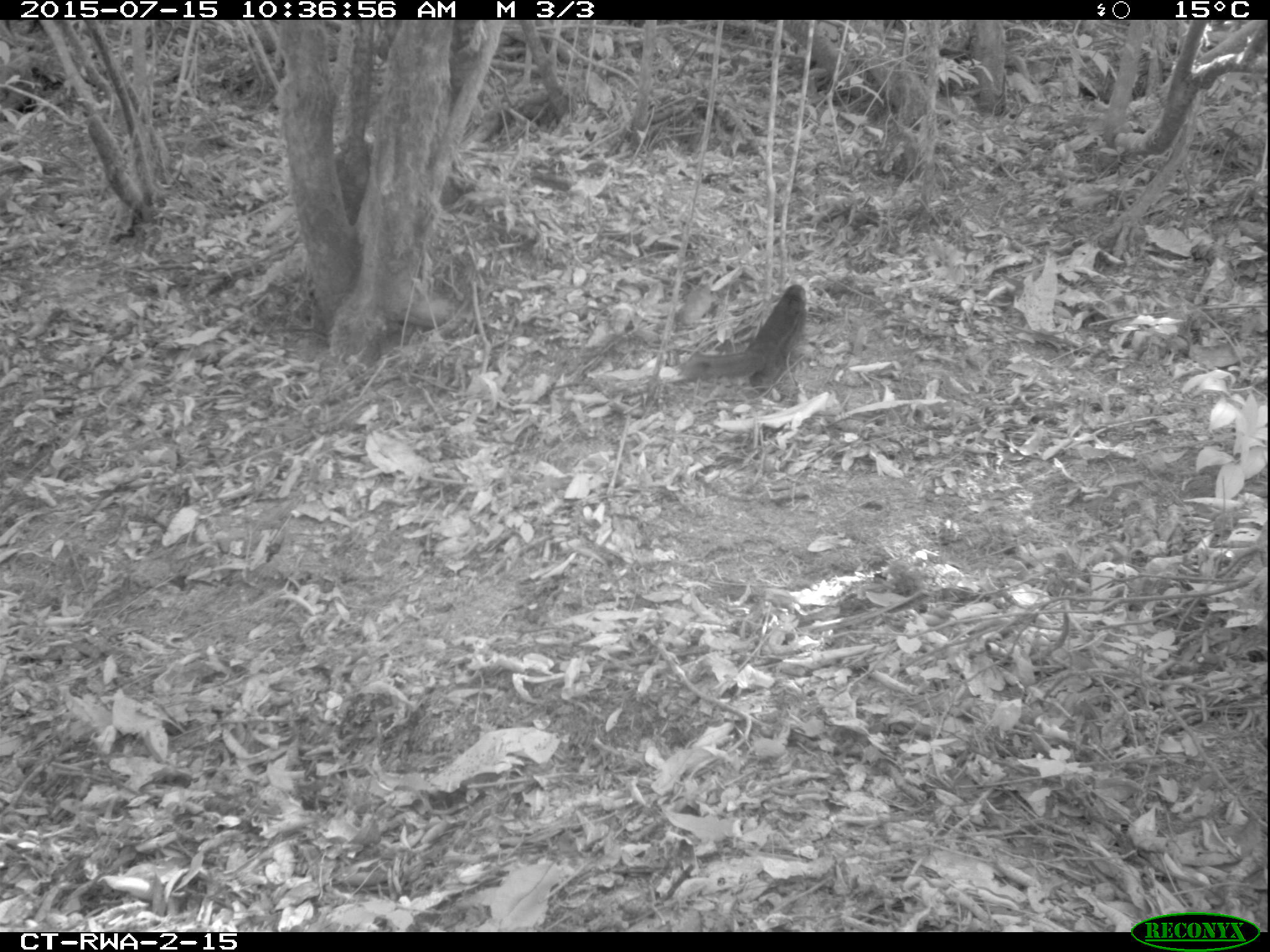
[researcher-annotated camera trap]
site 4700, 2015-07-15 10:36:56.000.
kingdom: Animalia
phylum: Chordata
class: Mammalia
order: Rodentia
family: Sciuridae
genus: Funisciurus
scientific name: Funisciurus pyrropus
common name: fire-footed rope squirrel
Funisciurus pyrropus (fire-footed rope squirrel), count 1.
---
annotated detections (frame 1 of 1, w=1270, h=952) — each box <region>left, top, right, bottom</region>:
funisciurus pyrropus: <region>681, 282, 811, 392</region>